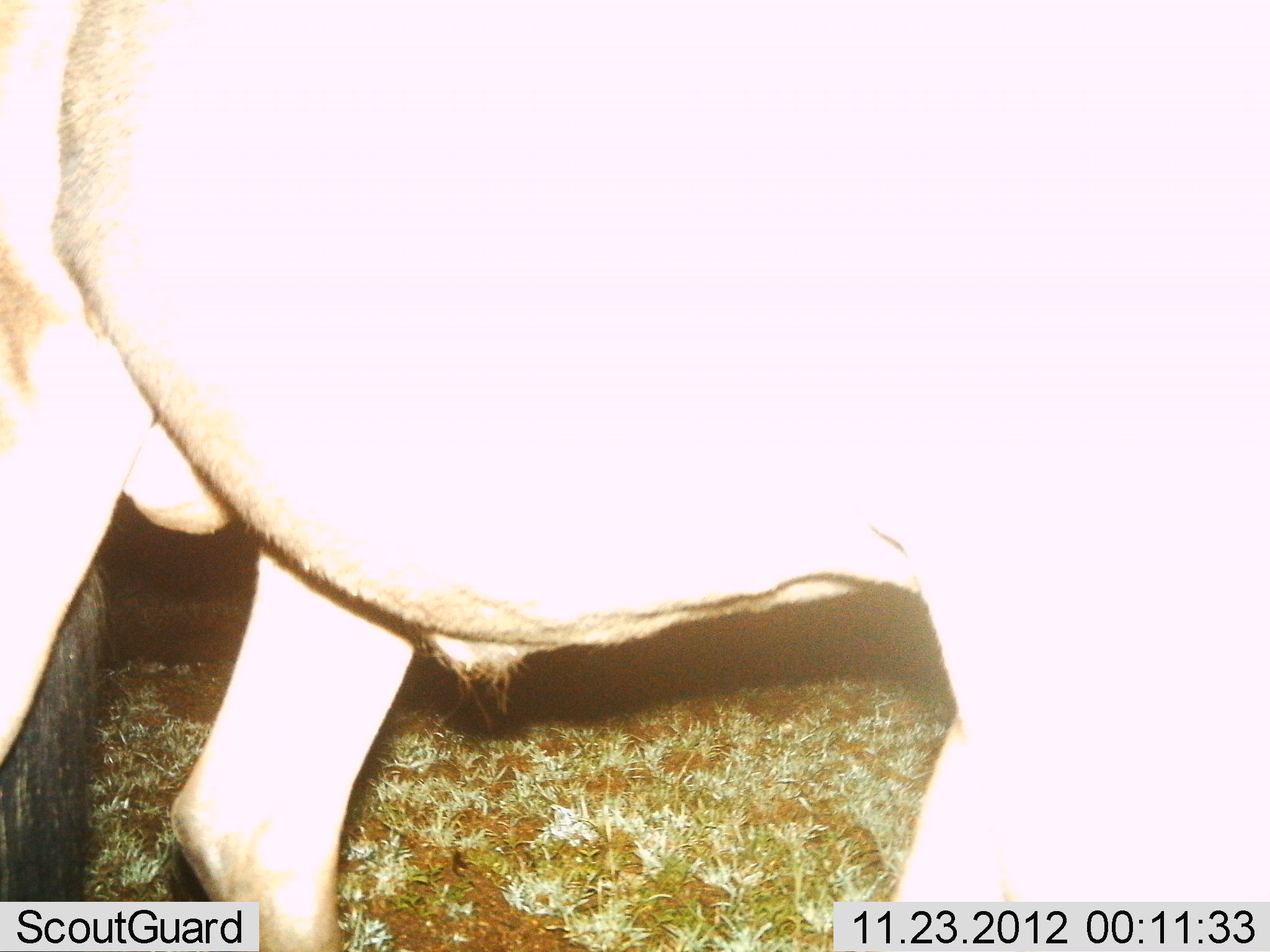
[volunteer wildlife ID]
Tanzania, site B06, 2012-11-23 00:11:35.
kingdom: Animalia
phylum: Chordata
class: Mammalia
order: Artiodactyla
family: Bovidae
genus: Connochaetes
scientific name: Connochaetes taurinus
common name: blue wildebeest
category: wildebeest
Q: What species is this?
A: Wildebeest (blue wildebeest) (Connochaetes taurinus).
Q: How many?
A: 1.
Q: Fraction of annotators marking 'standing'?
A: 100%.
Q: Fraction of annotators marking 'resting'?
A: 0%.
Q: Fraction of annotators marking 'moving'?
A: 0%.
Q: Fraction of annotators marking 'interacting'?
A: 0%.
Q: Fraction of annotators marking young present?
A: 0%.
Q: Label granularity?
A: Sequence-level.